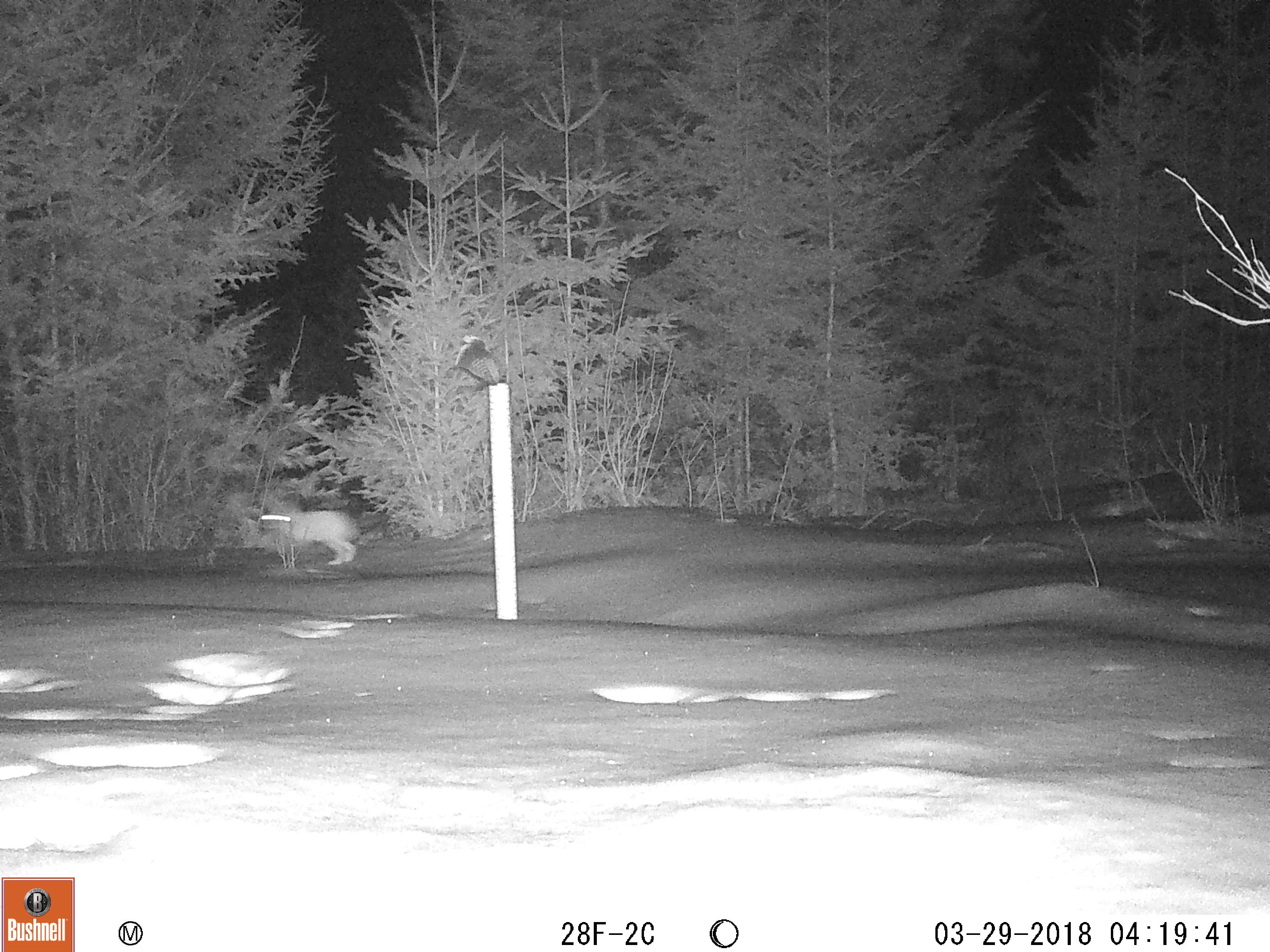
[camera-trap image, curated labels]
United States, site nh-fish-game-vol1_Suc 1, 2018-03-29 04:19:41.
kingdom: Animalia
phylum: Chordata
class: Mammalia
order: Lagomorpha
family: Leporidae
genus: Lepus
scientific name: Lepus americanus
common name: snowshoe hare